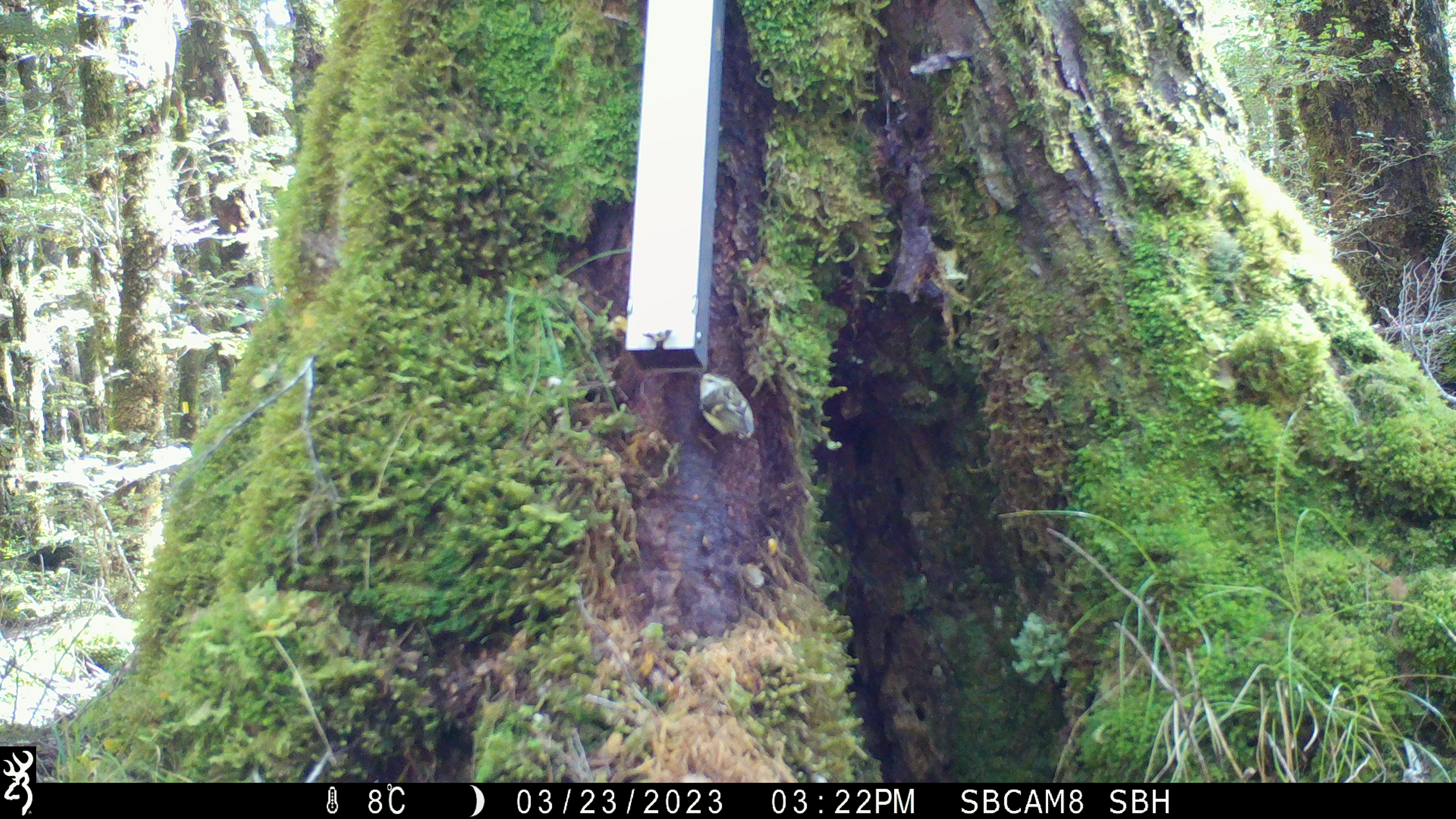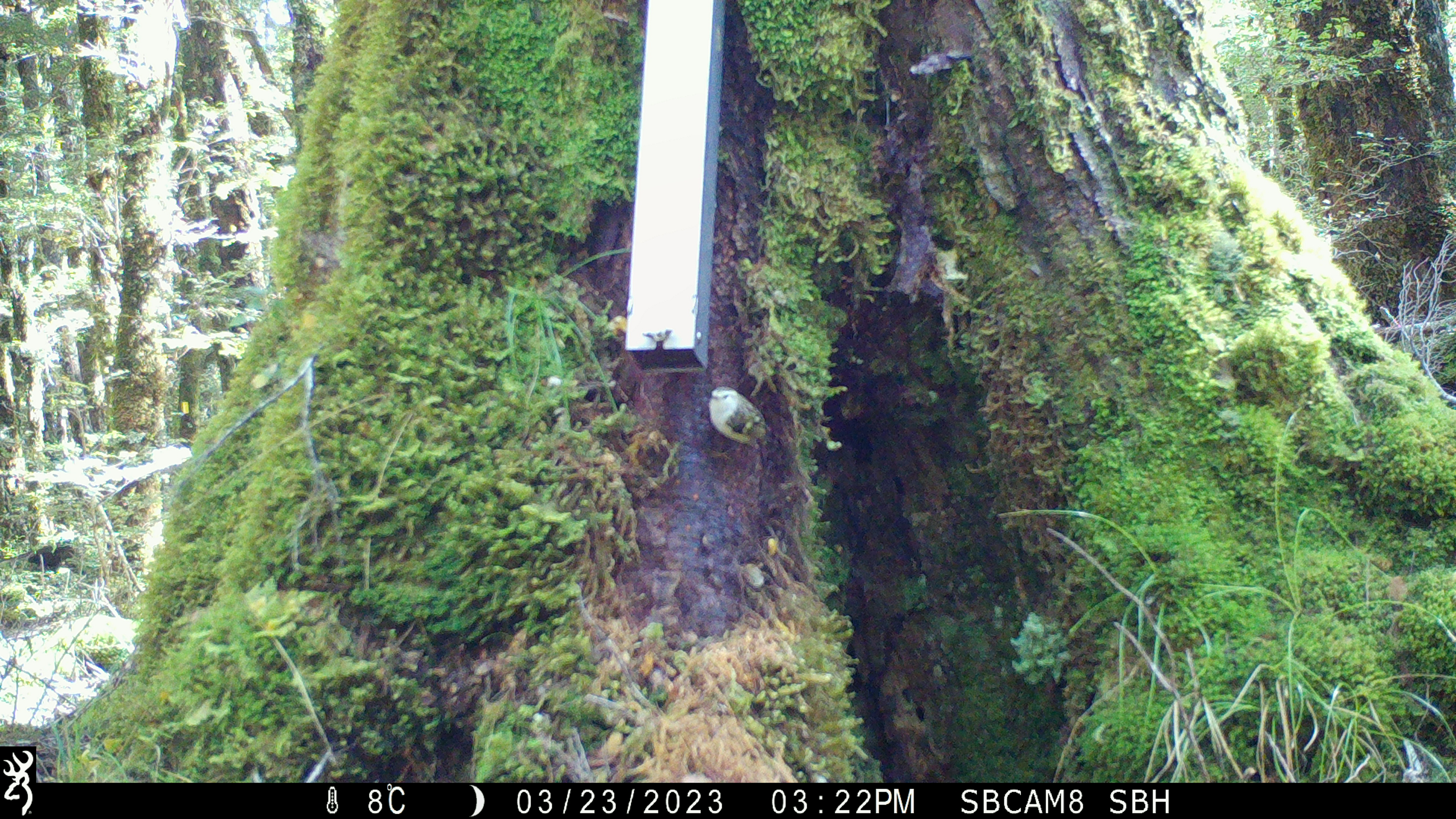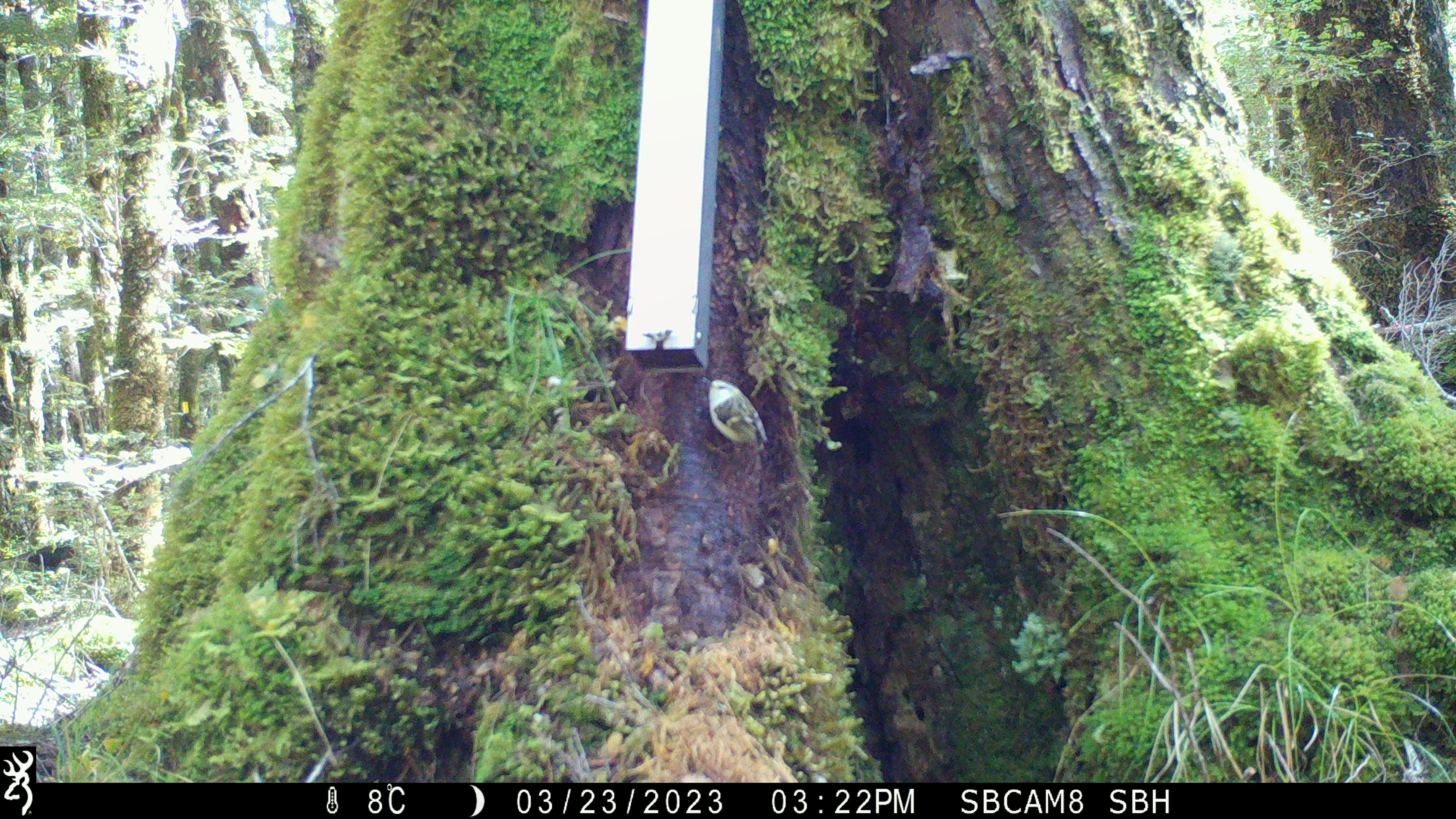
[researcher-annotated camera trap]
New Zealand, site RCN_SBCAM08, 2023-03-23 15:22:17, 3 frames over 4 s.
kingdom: Animalia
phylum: Chordata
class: Aves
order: Passeriformes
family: Acanthisittidae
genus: Acanthisitta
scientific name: Acanthisitta chloris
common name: rifleman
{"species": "rifleman (Acanthisitta chloris)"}